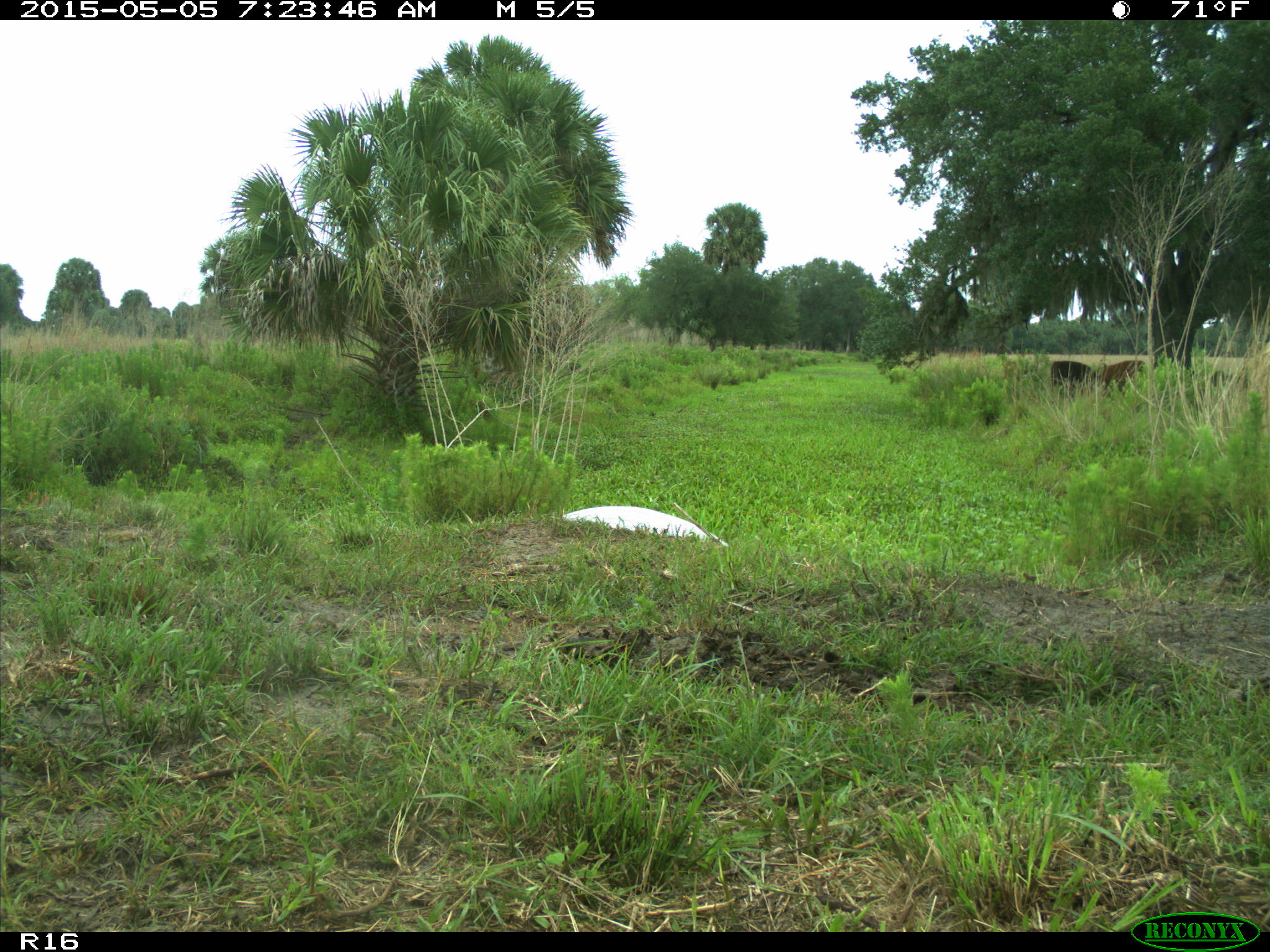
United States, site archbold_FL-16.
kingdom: Animalia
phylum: Chordata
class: Mammalia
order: Artiodactyla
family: Bovidae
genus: Bos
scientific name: Bos taurus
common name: domestic cow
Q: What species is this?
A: Bos taurus (domestic cow).